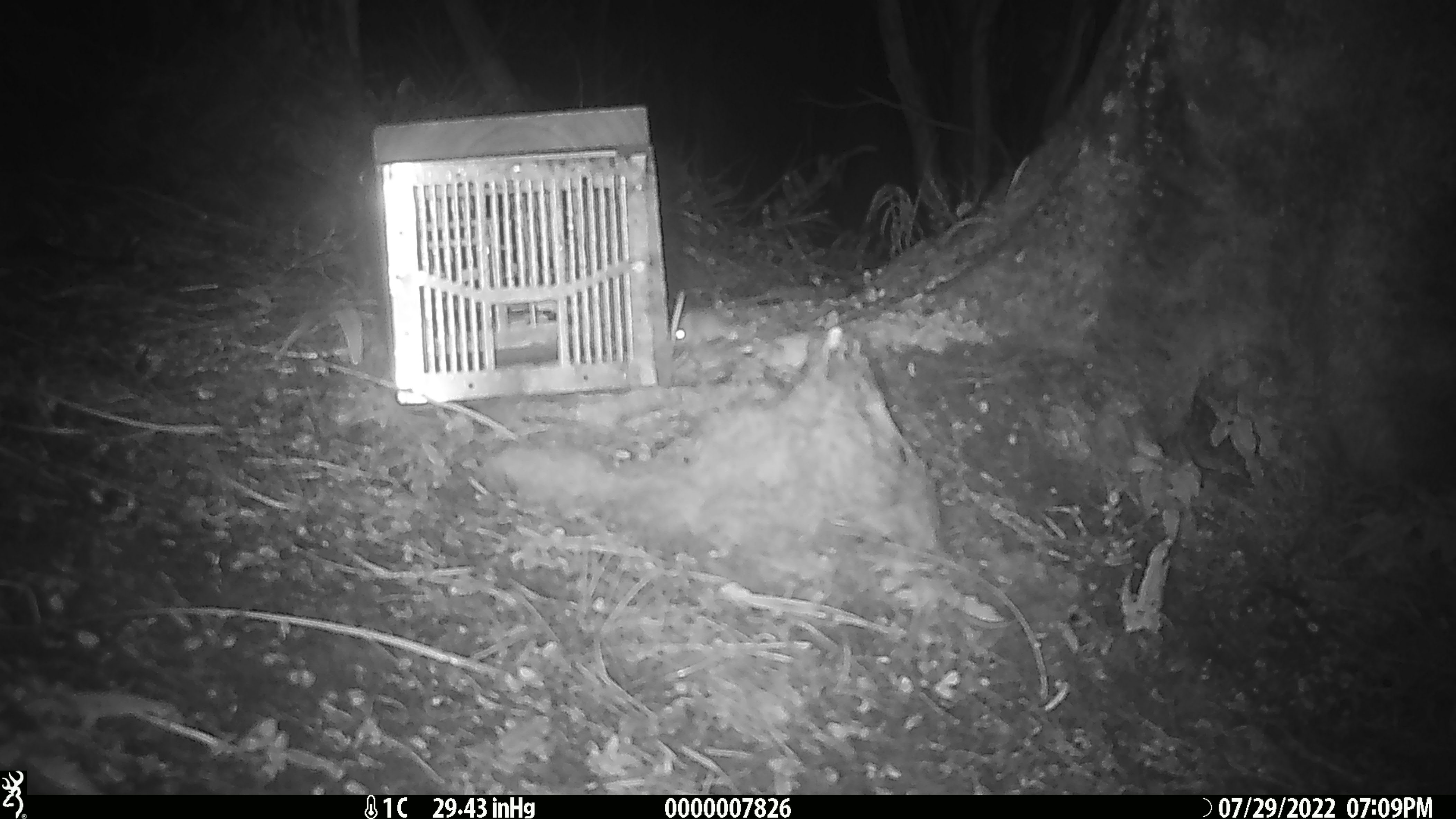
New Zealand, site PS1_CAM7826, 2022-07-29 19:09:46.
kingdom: Animalia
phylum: Chordata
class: Mammalia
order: Rodentia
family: Muridae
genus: Mus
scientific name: Mus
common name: mouse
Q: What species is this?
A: Mouse (Mus).